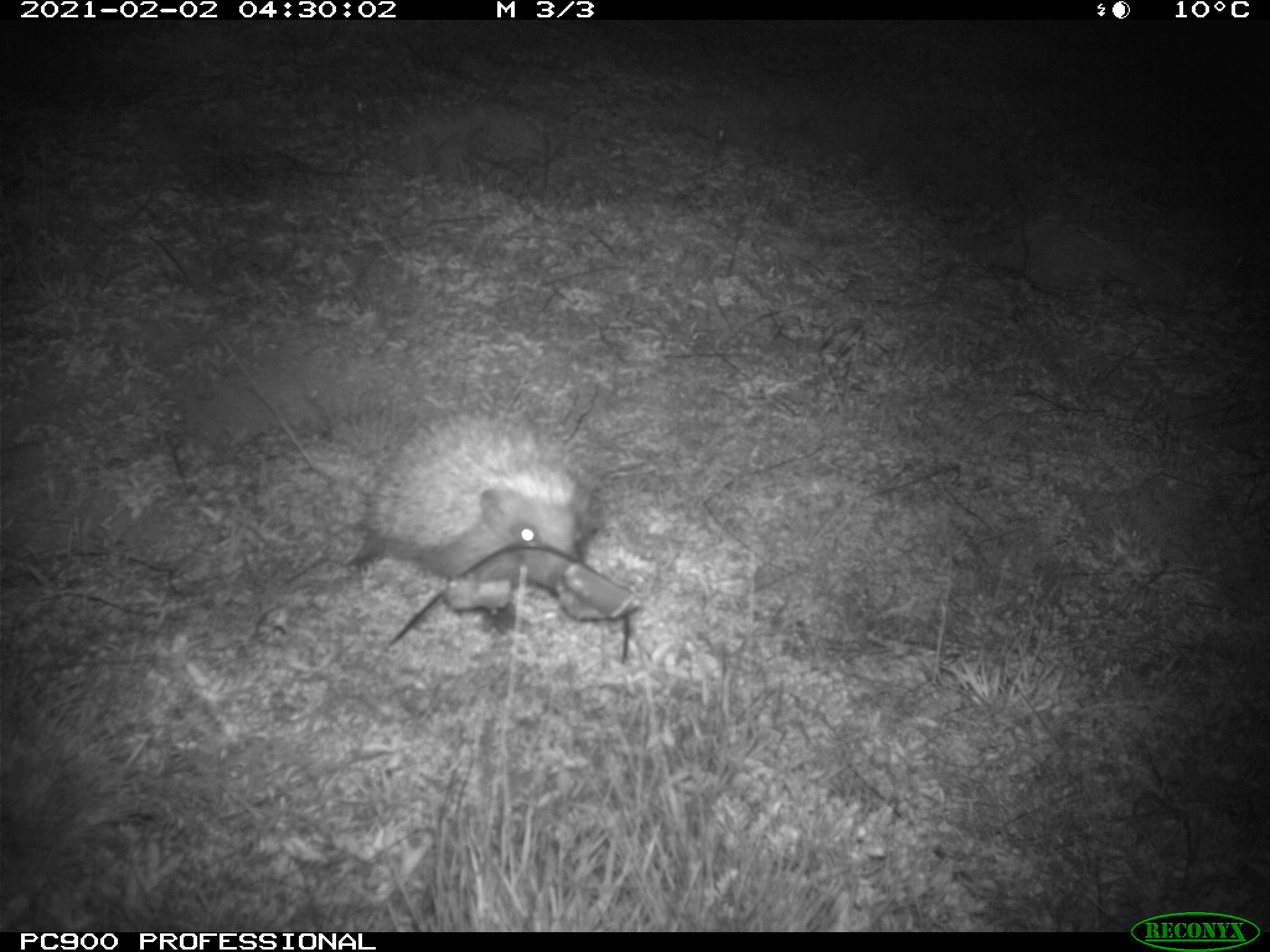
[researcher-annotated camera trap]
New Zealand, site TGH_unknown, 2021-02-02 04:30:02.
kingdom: Animalia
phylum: Chordata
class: Mammalia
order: Eulipotyphla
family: Erinaceidae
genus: Erinaceus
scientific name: Erinaceus europaeus europaeus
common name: european hedgehog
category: hedgehog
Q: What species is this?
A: Hedgehog (european hedgehog) (Erinaceus europaeus europaeus).